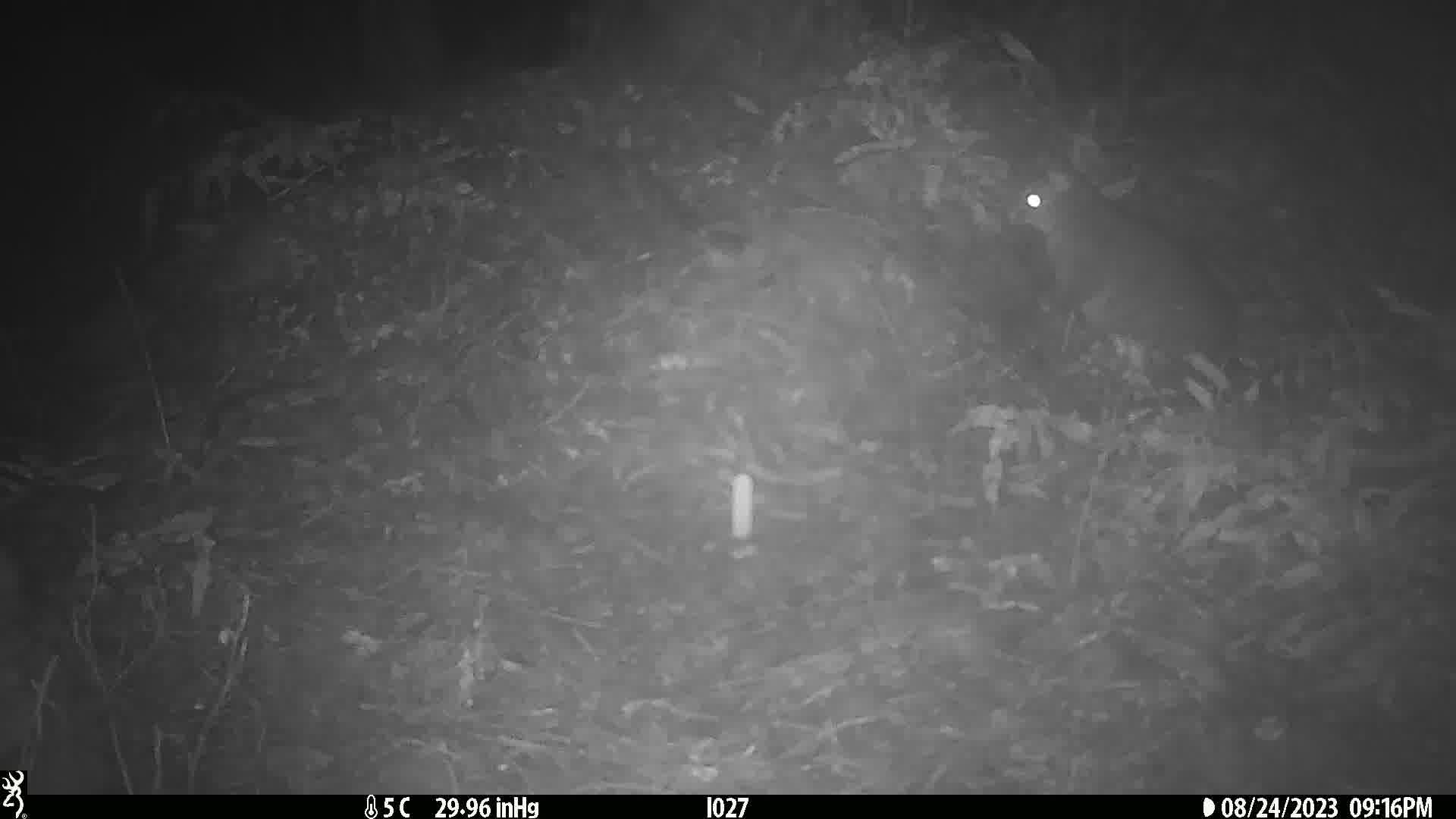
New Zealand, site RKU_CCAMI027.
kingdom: Animalia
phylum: Chordata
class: Mammalia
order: Diprotodontia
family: Phalangeridae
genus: Trichosurus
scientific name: Trichosurus vulpecula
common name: common brushtail possum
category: possum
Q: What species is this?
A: Possum (common brushtail possum) (Trichosurus vulpecula).